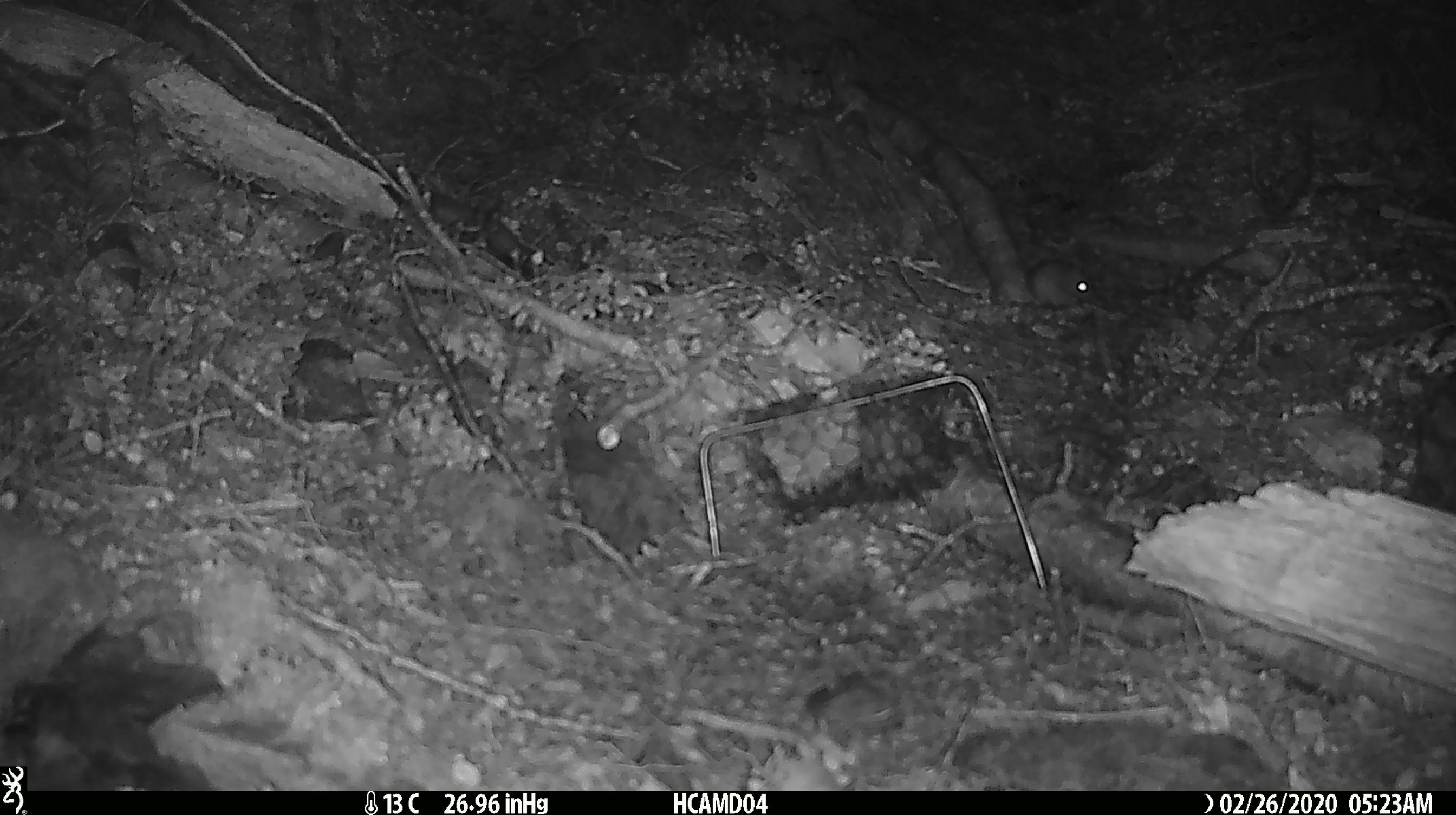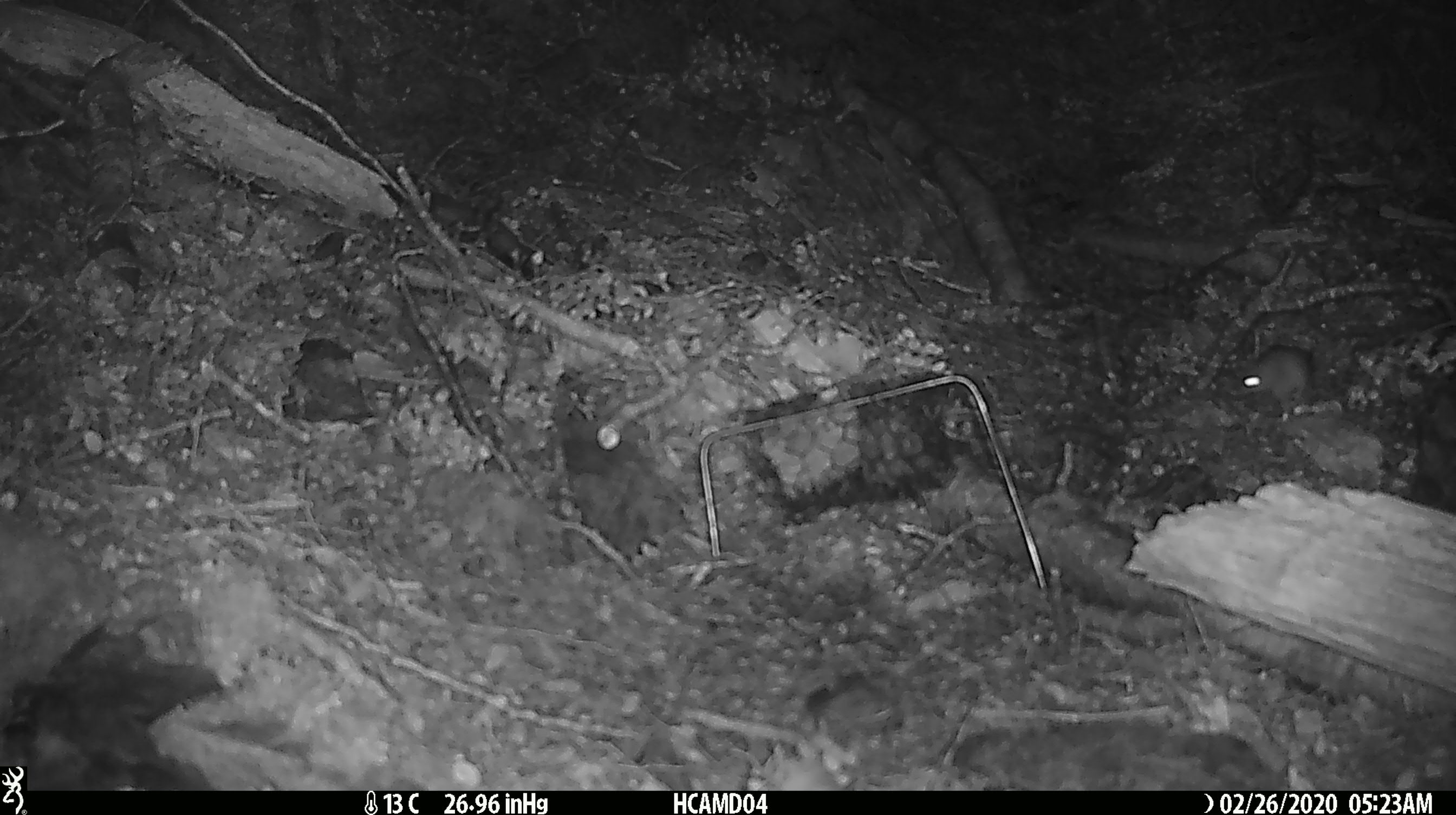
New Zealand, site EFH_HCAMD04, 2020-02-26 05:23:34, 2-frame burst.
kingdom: Animalia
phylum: Chordata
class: Mammalia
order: Rodentia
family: Muridae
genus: Mus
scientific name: Mus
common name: mouse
Mouse (Mus).